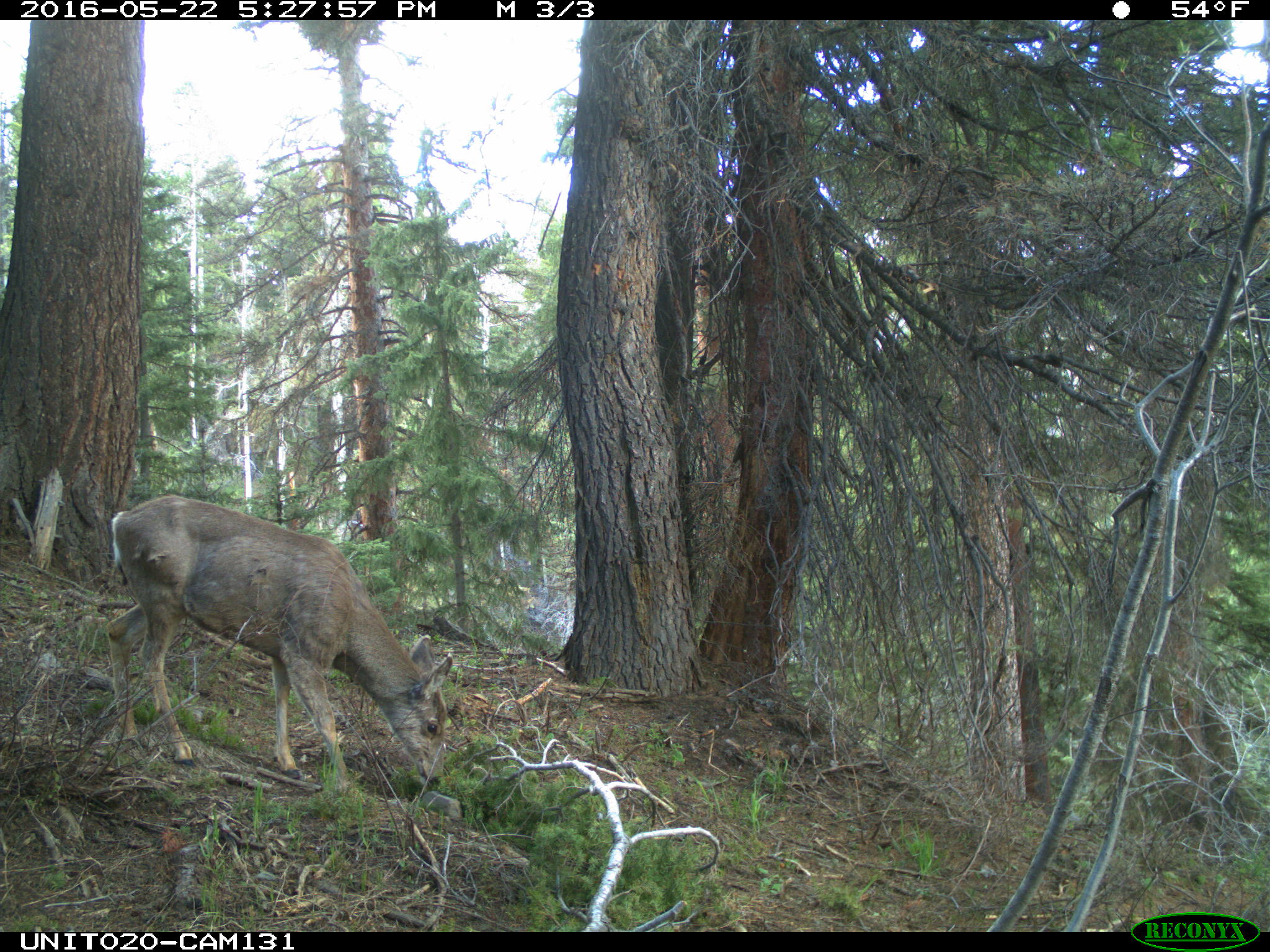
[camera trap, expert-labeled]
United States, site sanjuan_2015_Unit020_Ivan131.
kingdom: Animalia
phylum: Chordata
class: Mammalia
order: Artiodactyla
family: Cervidae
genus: Odocoileus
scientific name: Odocoileus hemionus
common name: mule deer